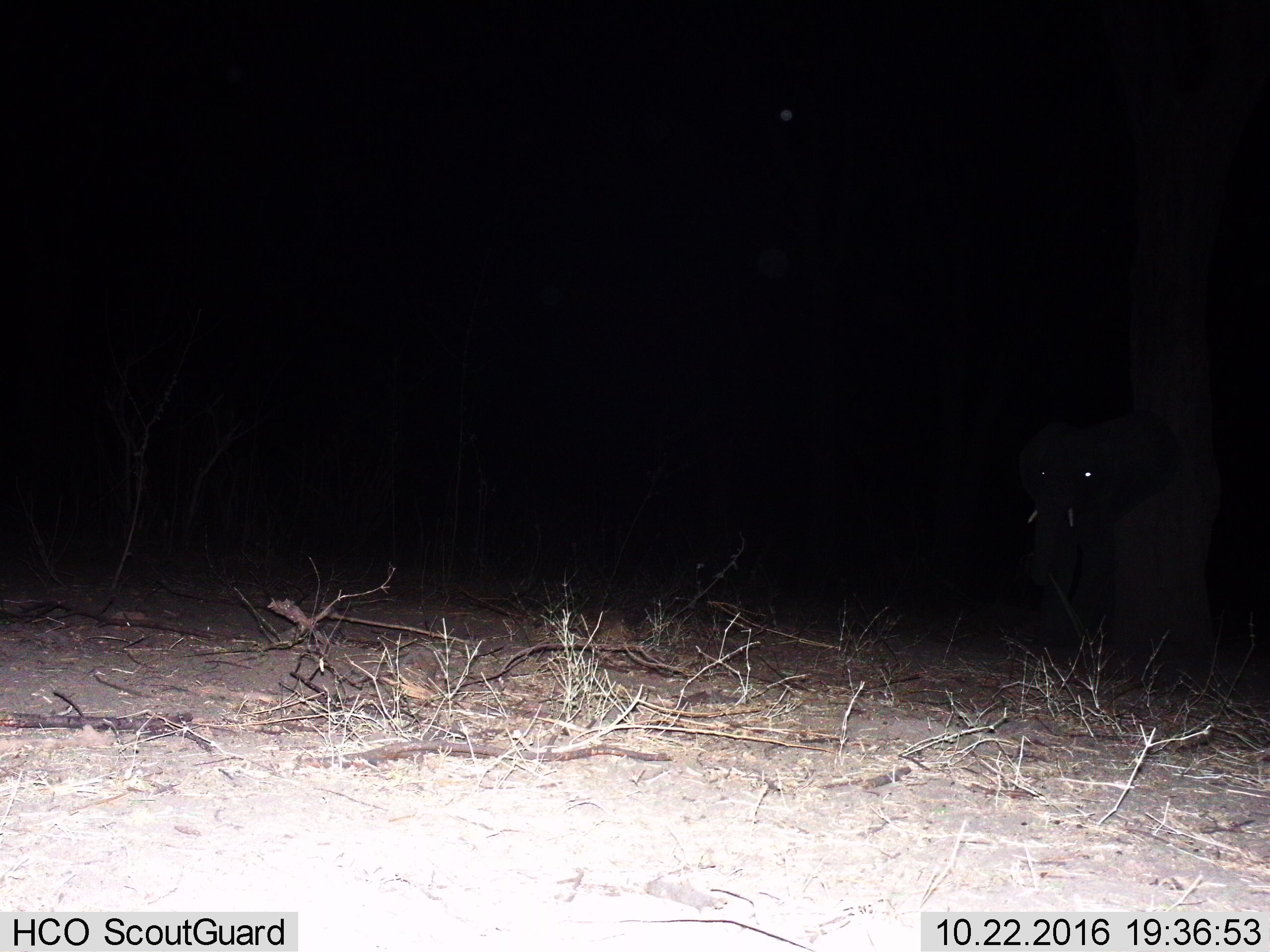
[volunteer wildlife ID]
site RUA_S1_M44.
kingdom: Animalia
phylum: Chordata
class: Mammalia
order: Proboscidea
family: Elephantidae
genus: Loxodonta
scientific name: Loxodonta africana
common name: african bush elephant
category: elephant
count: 1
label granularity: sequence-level